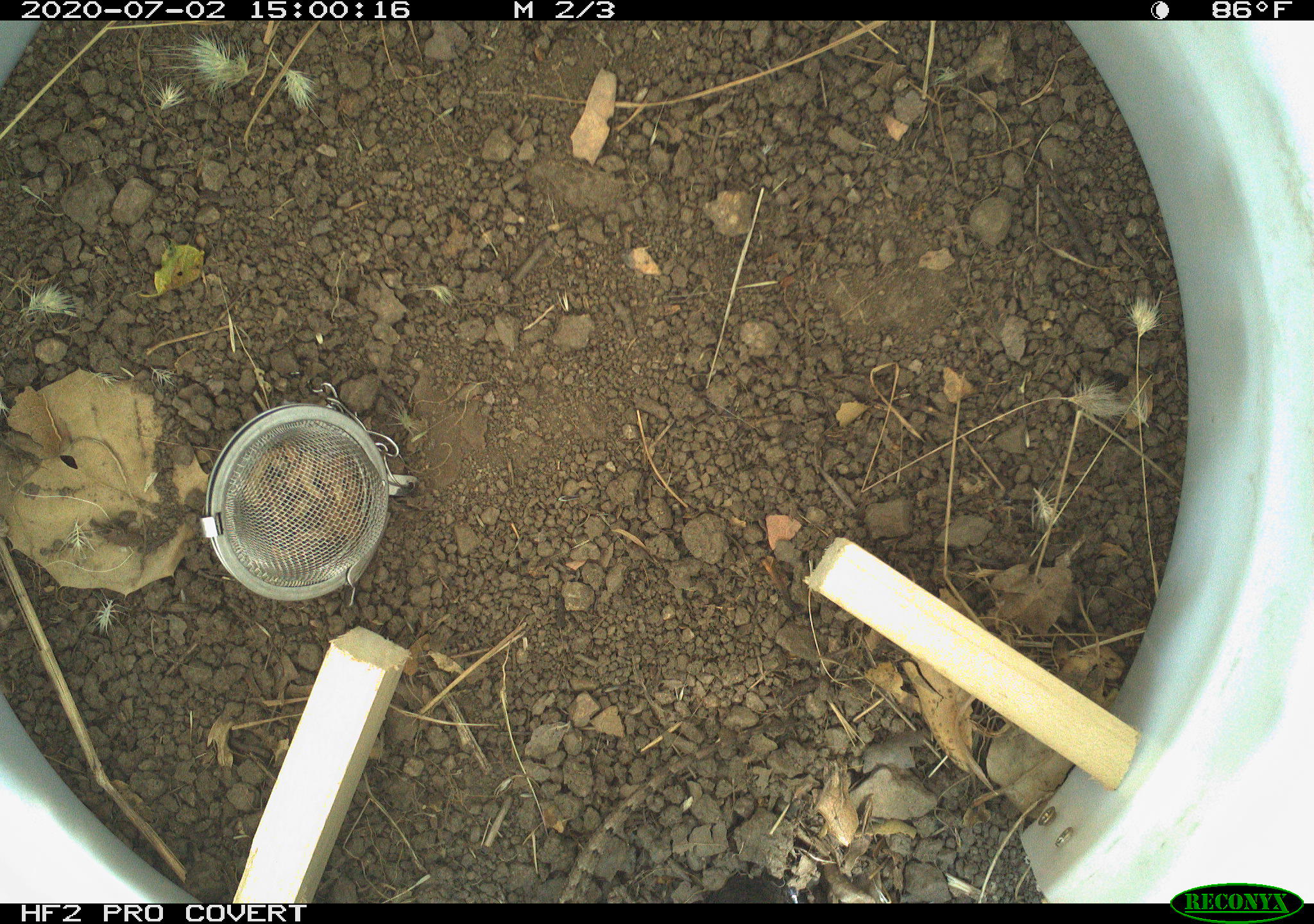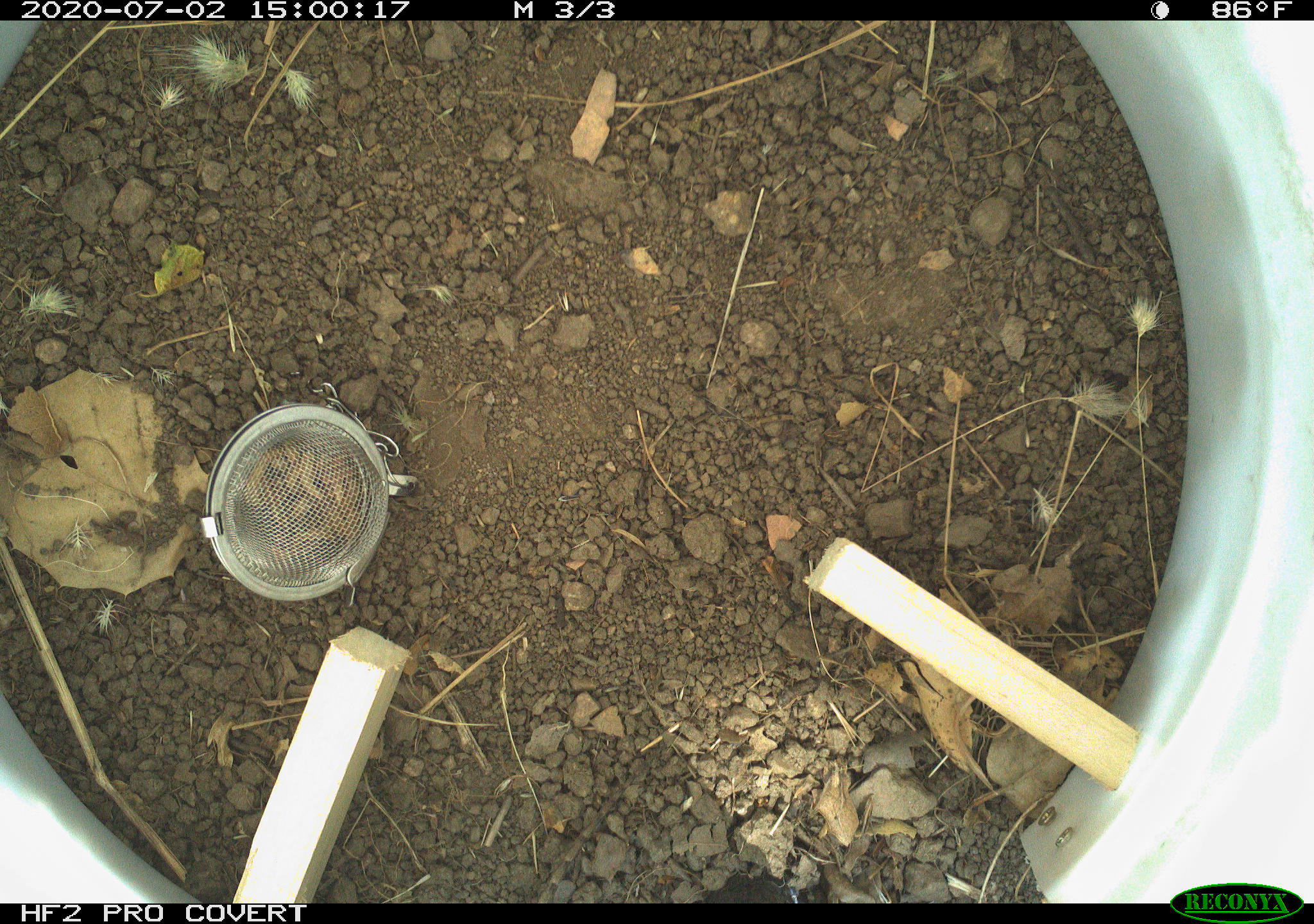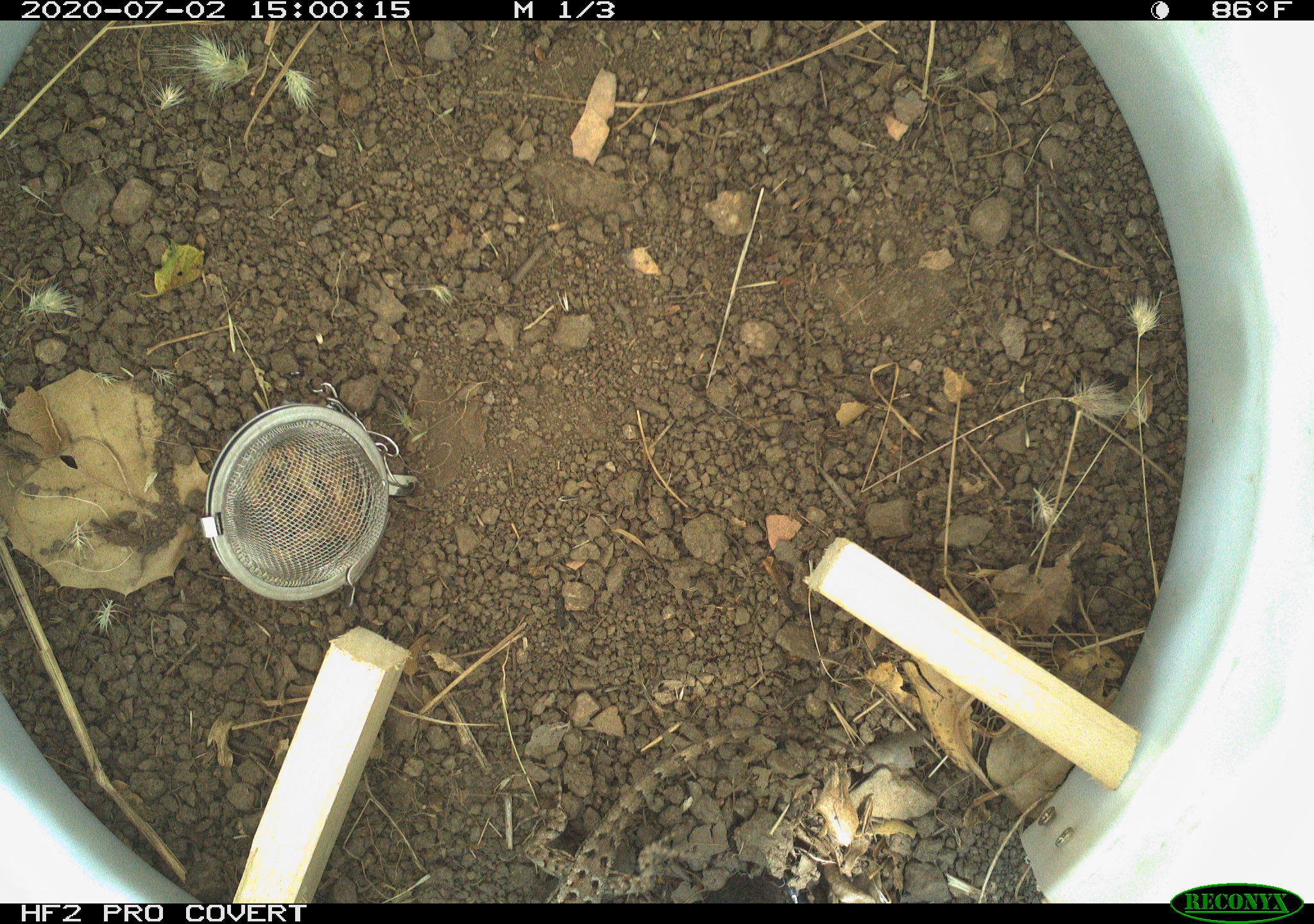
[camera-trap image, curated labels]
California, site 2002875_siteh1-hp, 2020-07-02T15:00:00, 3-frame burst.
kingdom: Animalia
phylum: Chordata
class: Reptilia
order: Squamata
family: Phrynosomatidae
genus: Sceloporus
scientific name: Sceloporus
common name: spiny lizards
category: sceloporus species